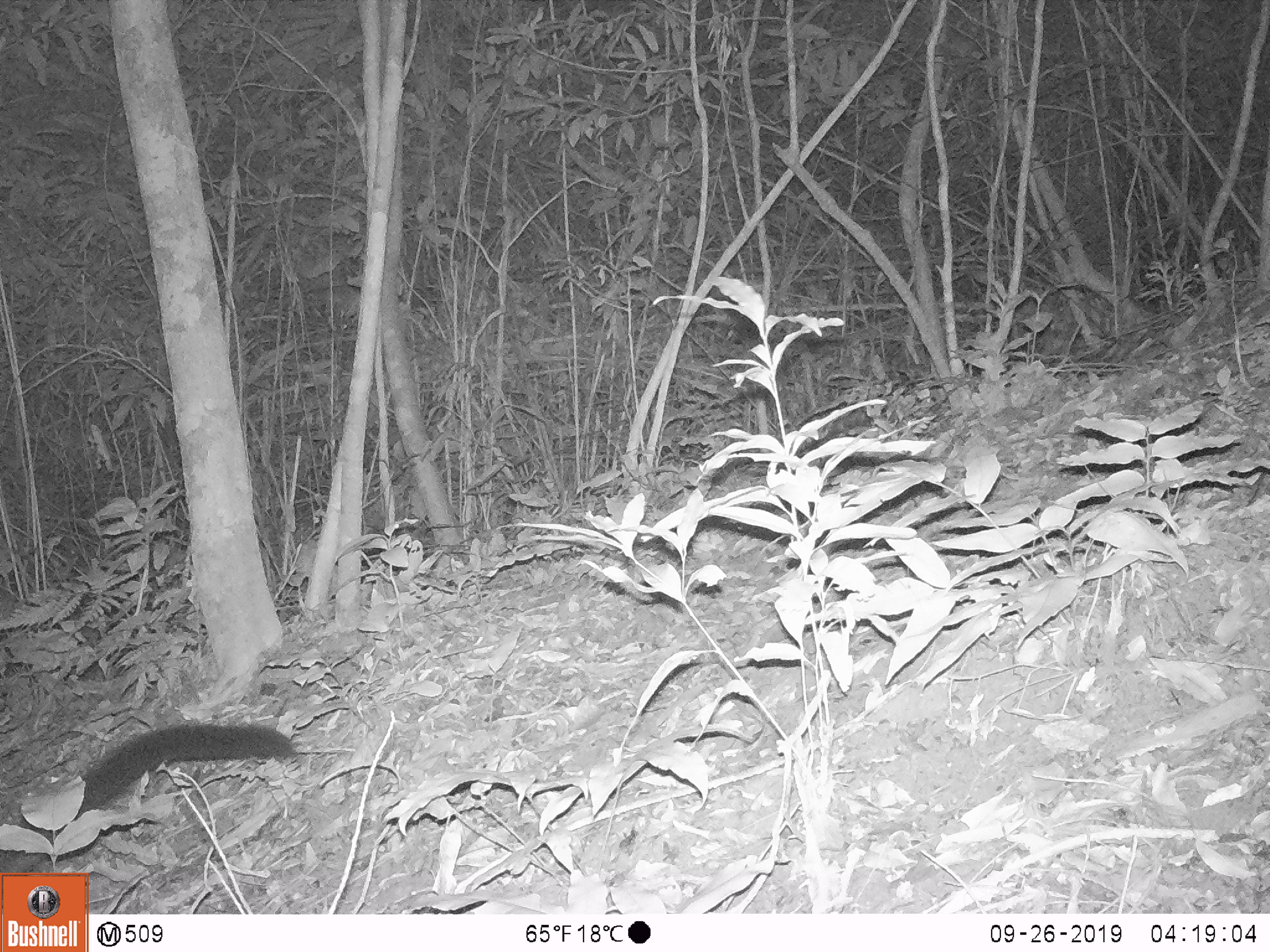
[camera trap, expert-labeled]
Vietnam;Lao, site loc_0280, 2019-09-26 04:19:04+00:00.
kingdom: Animalia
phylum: Chordata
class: Mammalia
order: Carnivora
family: Viverridae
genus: Paradoxurus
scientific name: Paradoxurus hermaphroditus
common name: common palm civet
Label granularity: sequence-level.